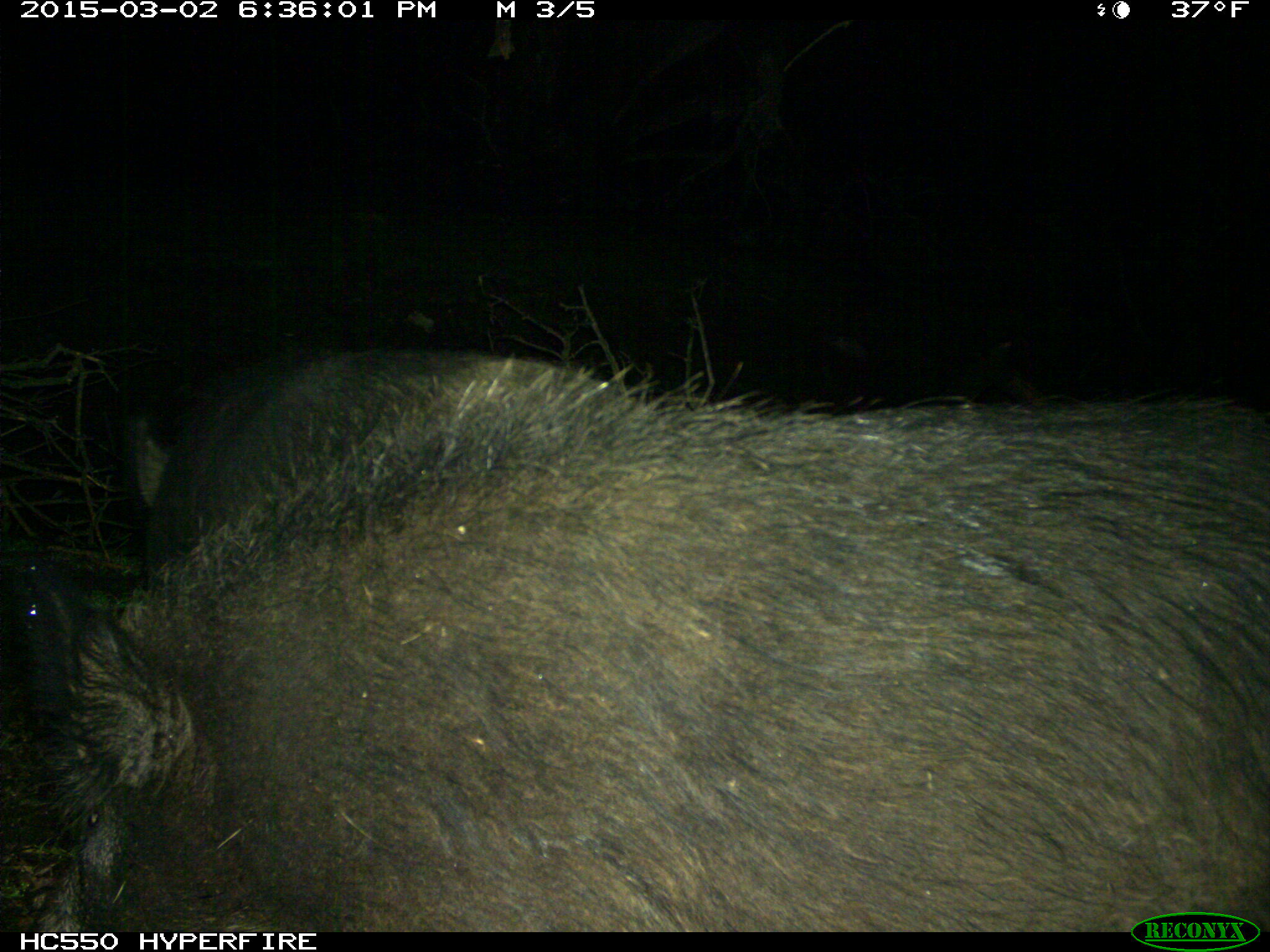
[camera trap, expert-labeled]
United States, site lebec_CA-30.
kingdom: Animalia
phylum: Chordata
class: Mammalia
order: Artiodactyla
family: Suidae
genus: Sus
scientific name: Sus scrofa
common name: wild boar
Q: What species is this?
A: Sus scrofa (wild boar).